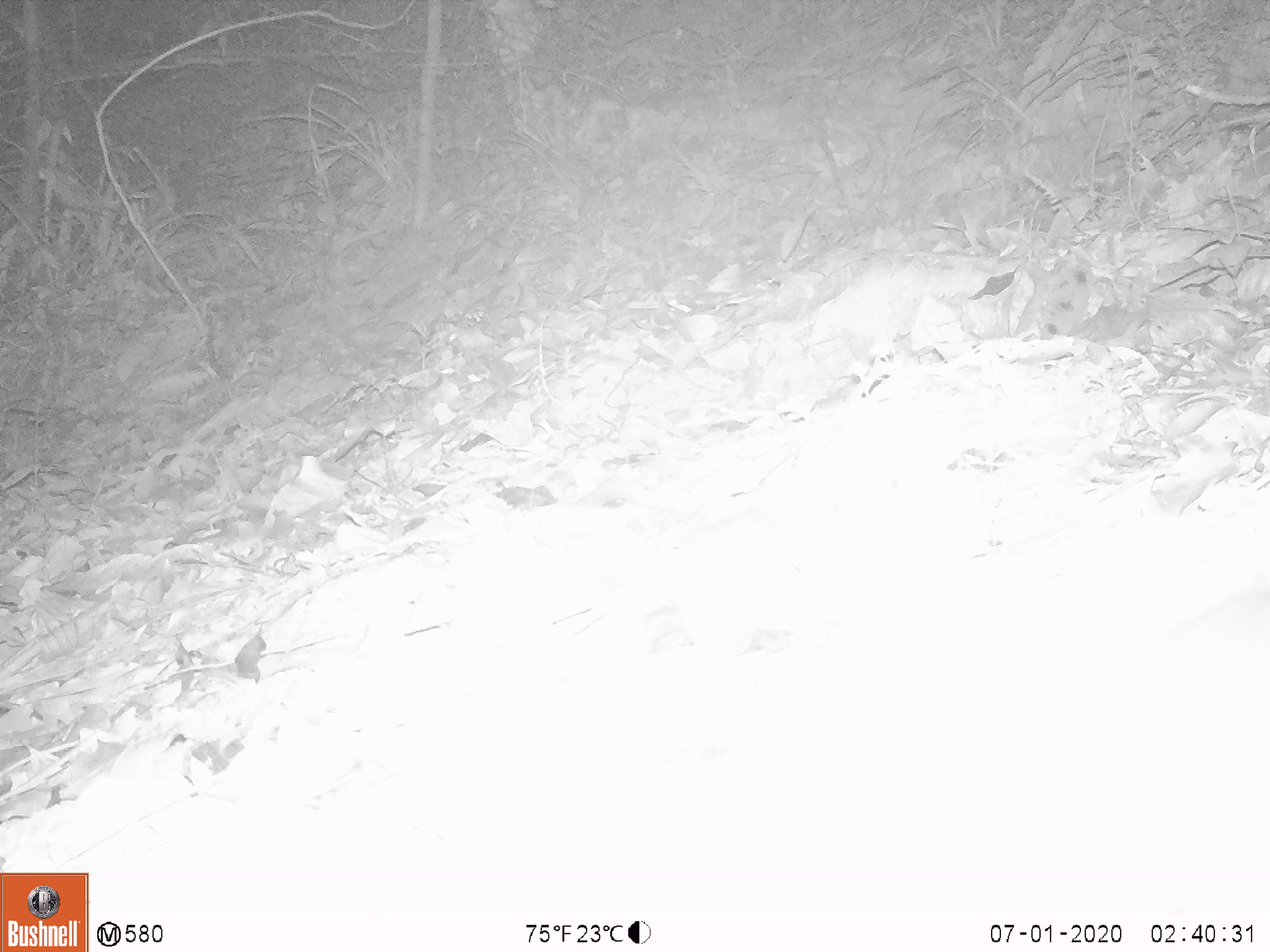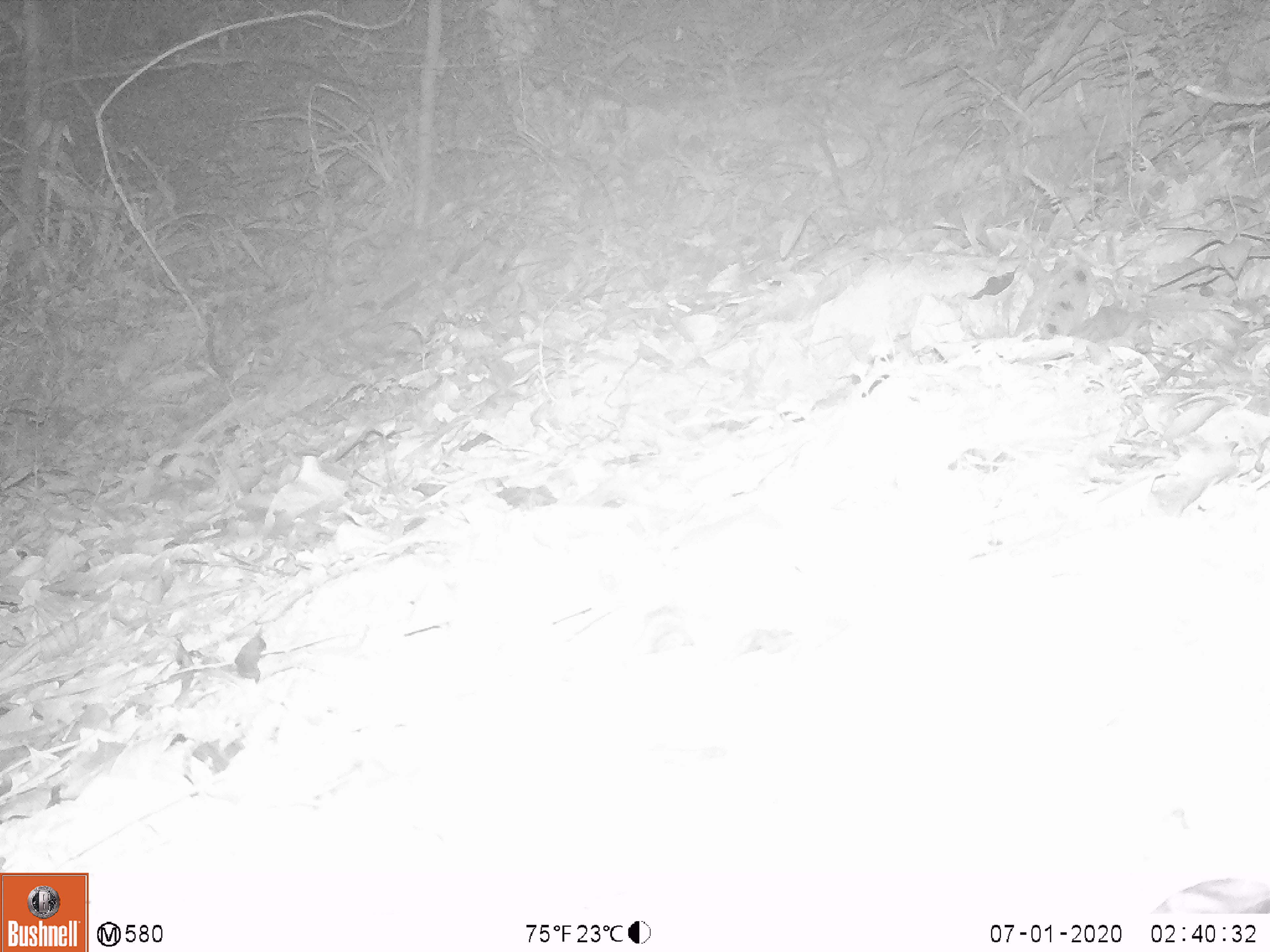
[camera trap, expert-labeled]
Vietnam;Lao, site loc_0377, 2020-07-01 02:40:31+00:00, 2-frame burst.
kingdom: Animalia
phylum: Chordata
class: Mammalia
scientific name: Mammalia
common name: mammal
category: unidentified small mammal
Unidentified small mammal (mammal) (Mammalia). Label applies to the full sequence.